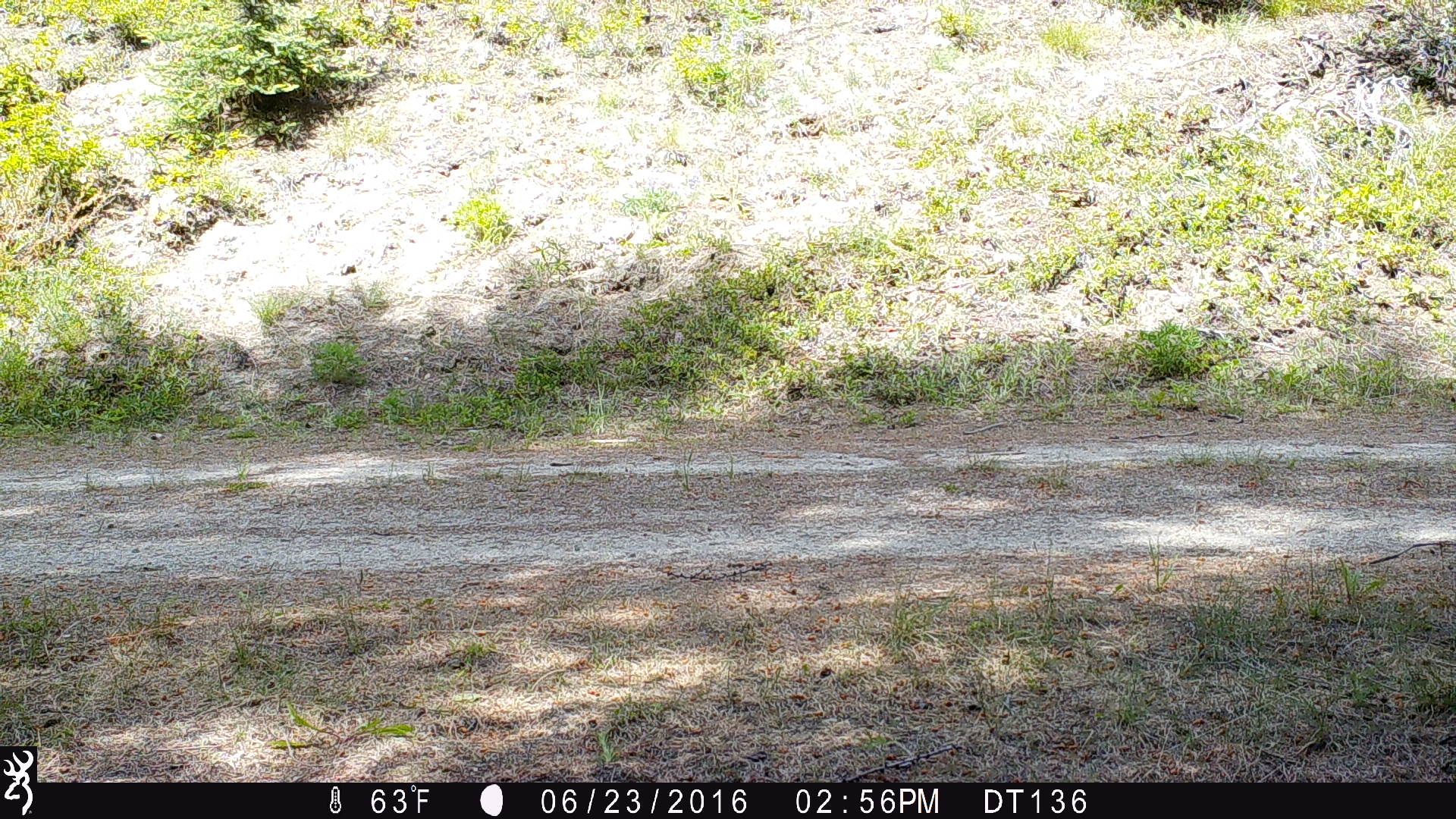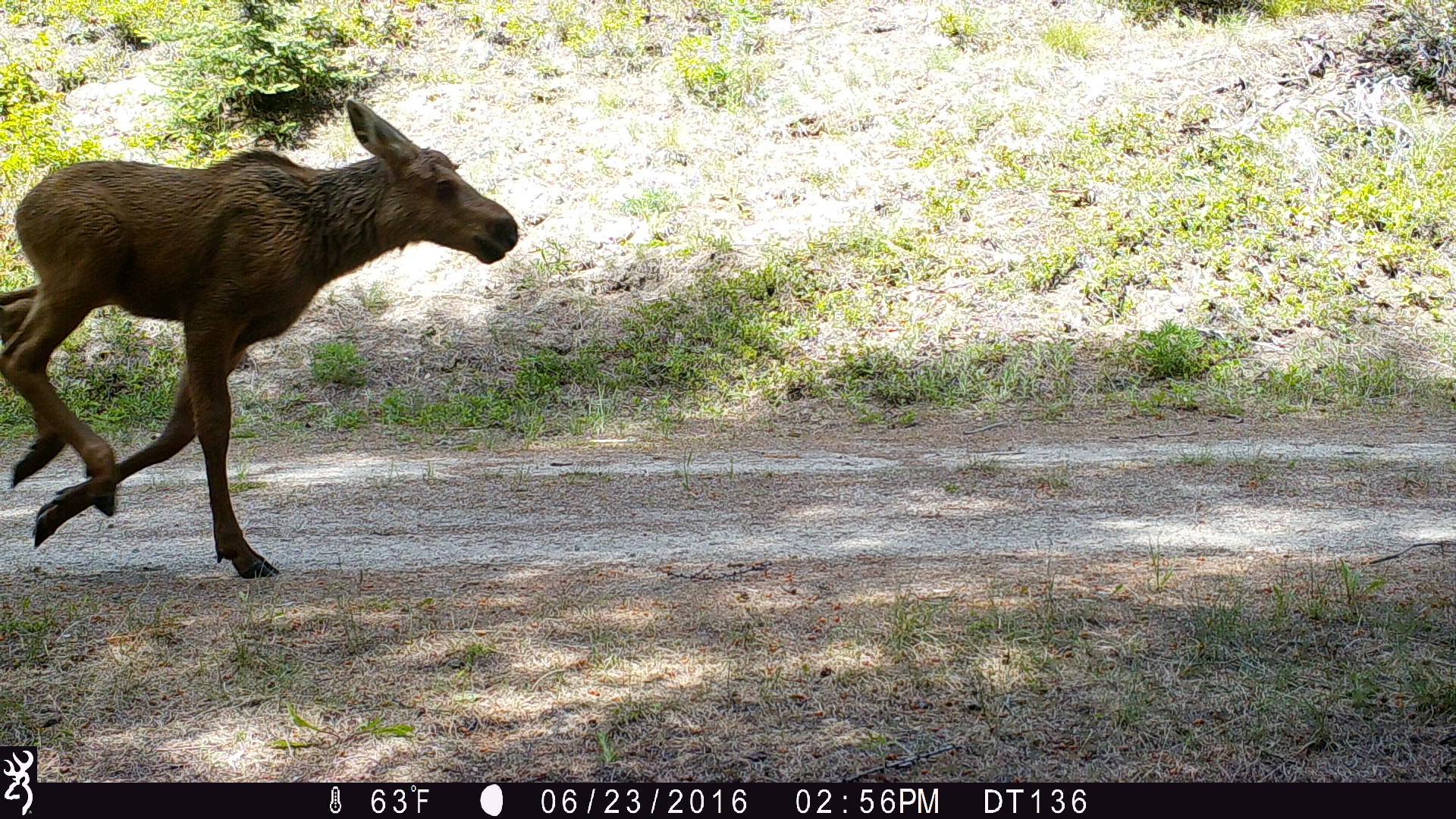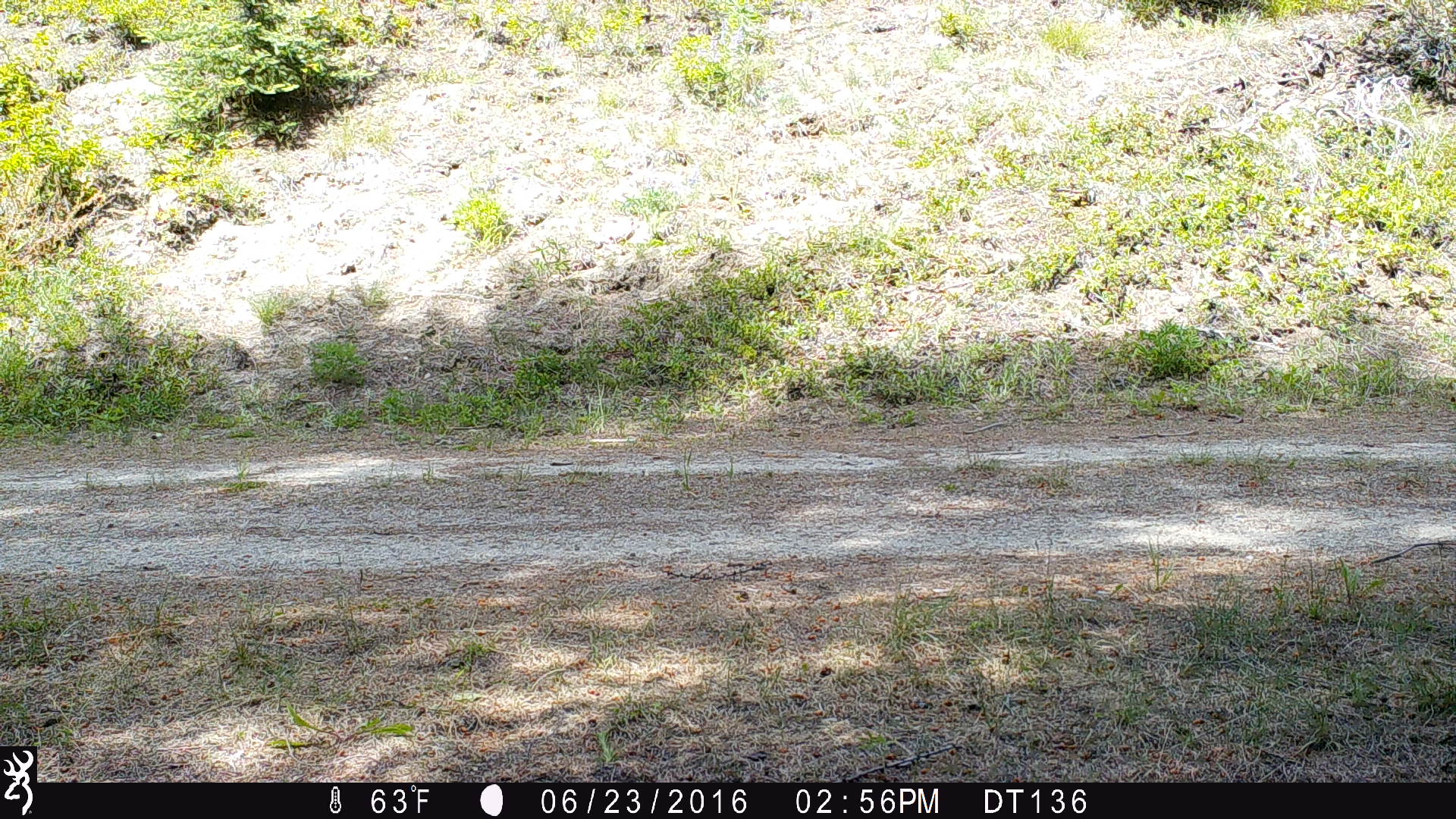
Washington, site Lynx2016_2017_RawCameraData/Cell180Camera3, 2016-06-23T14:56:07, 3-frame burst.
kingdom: Animalia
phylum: Chordata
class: Mammalia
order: Artiodactyla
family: Cervidae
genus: Alces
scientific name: Alces alces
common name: moose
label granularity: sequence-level